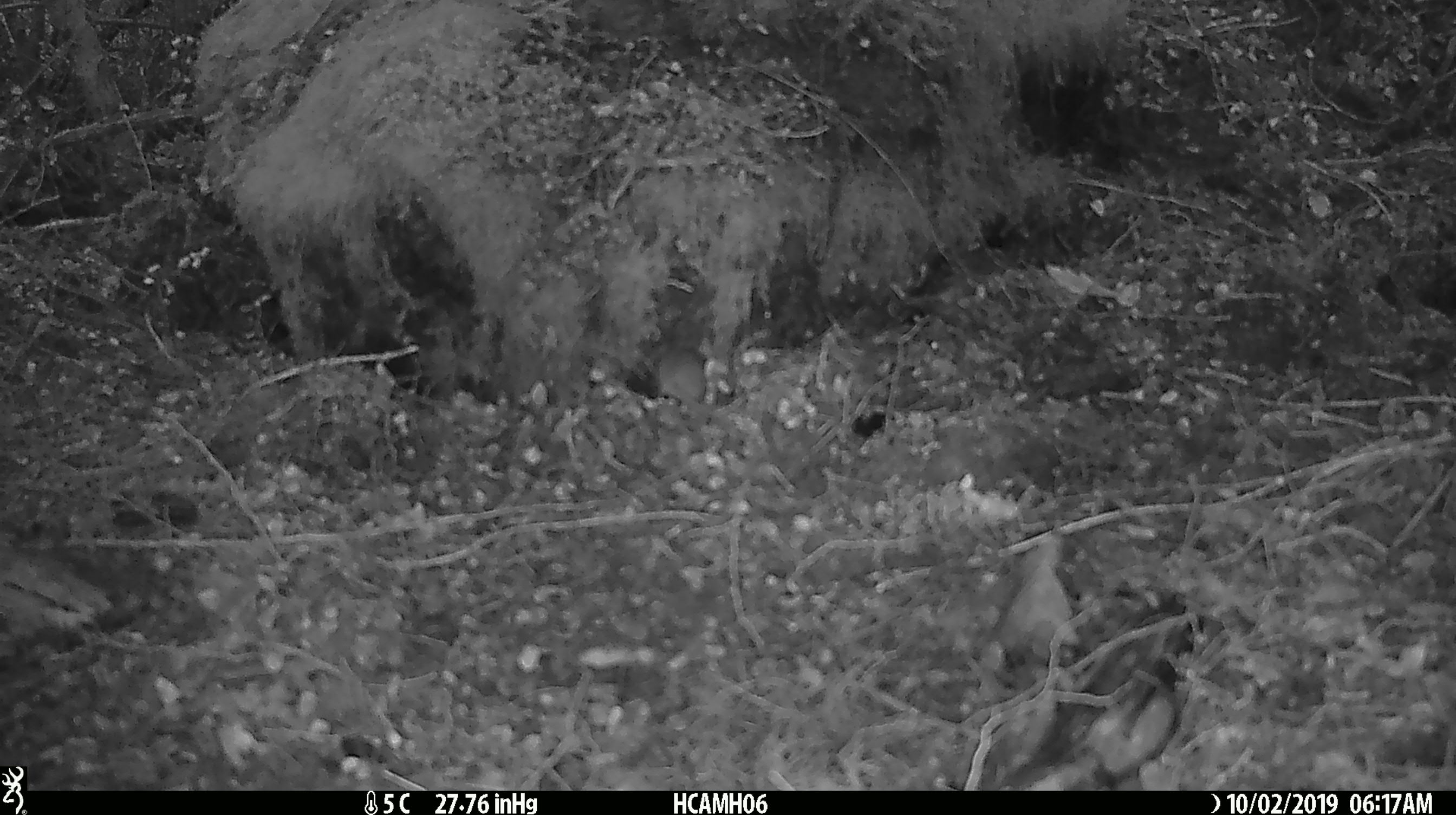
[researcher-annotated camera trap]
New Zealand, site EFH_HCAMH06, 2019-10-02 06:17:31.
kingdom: Animalia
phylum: Chordata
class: Mammalia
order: Rodentia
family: Muridae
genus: Mus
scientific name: Mus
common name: mouse